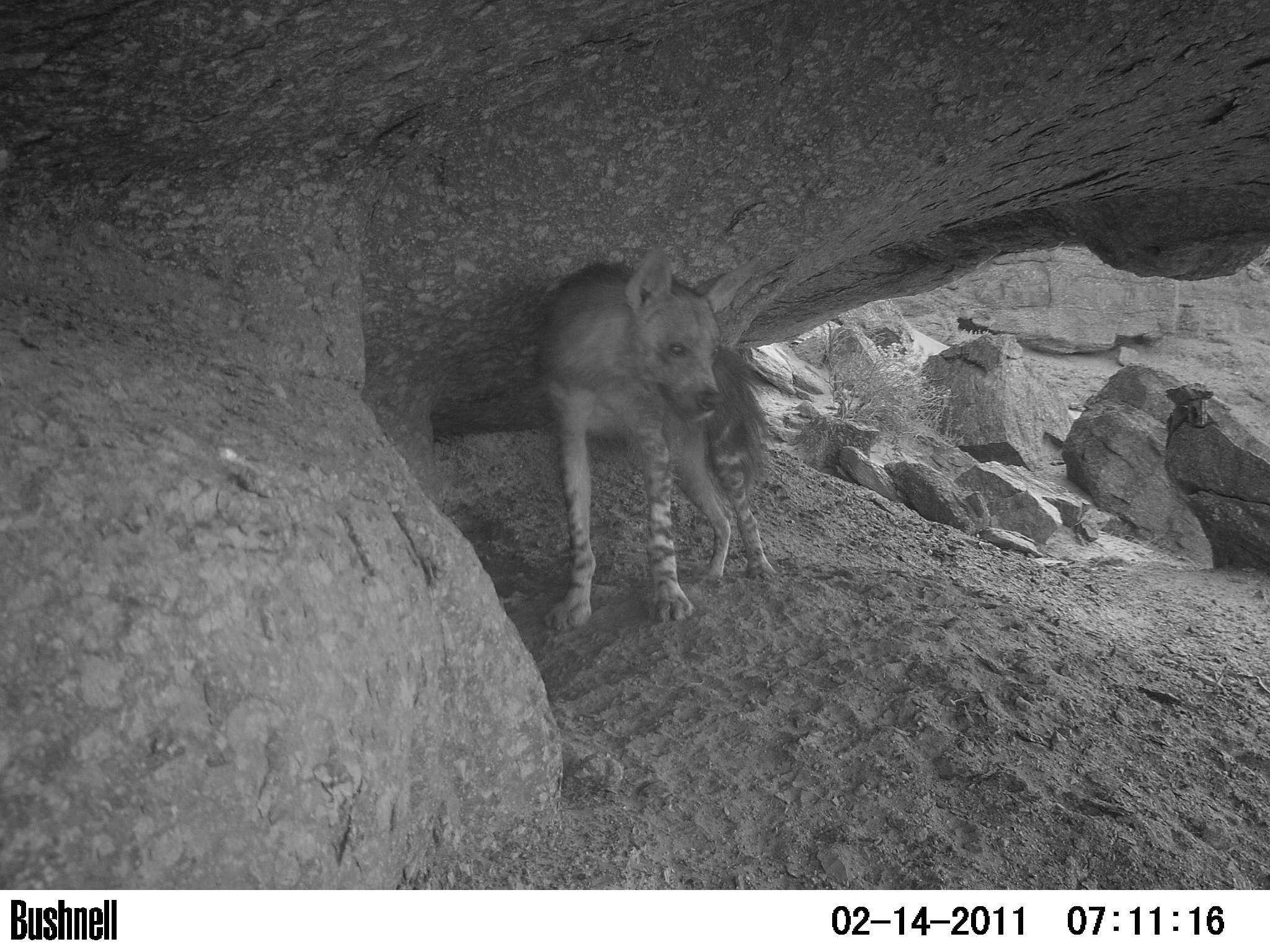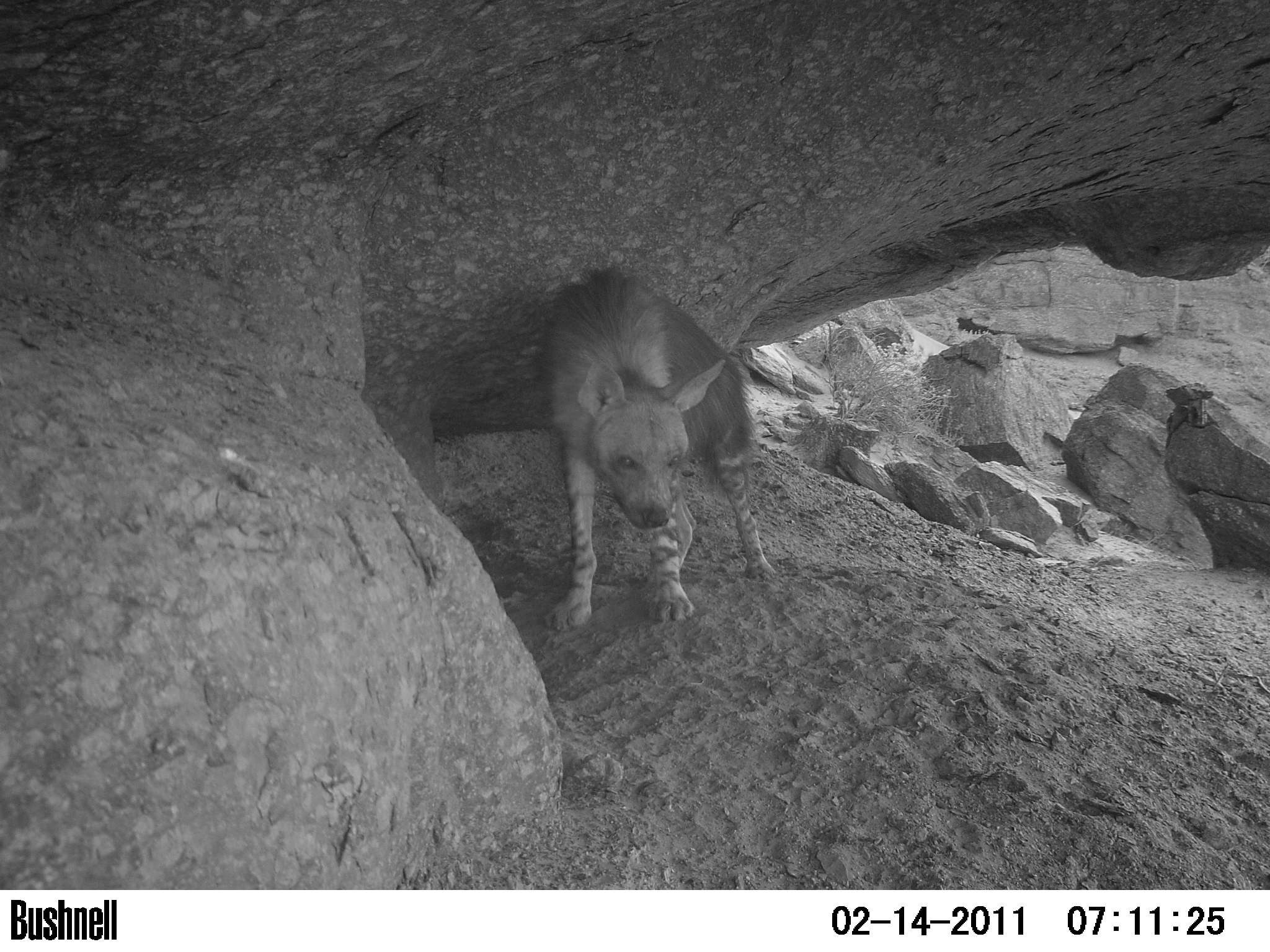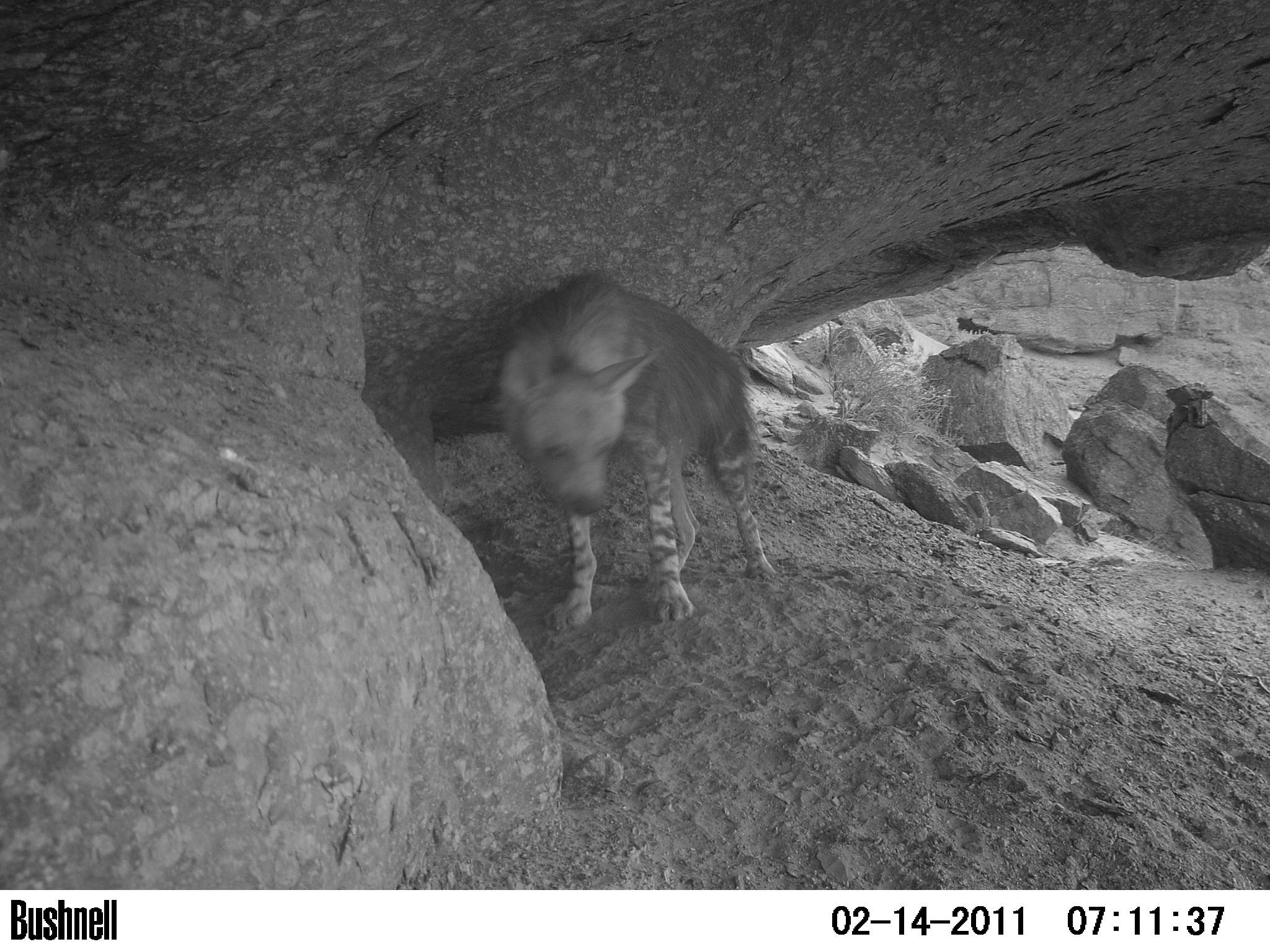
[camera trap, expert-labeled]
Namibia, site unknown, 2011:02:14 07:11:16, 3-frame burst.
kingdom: Animalia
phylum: Chordata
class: Mammalia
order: Carnivora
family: Hyaenidae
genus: Parahyaena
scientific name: Parahyaena brunnea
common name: brown hyena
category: hyaena brunnea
Hyaena brunnea (brown hyena) (Parahyaena brunnea).